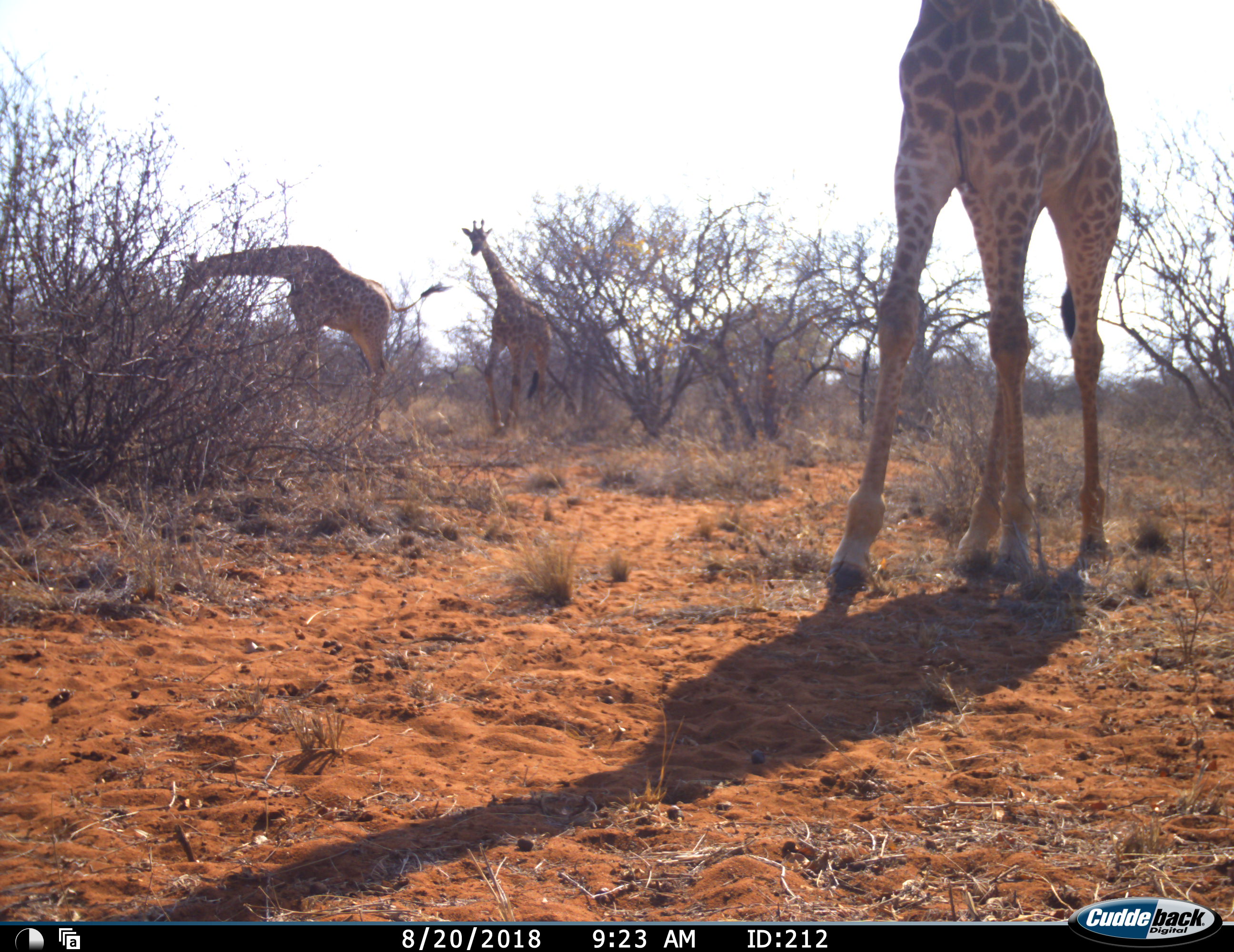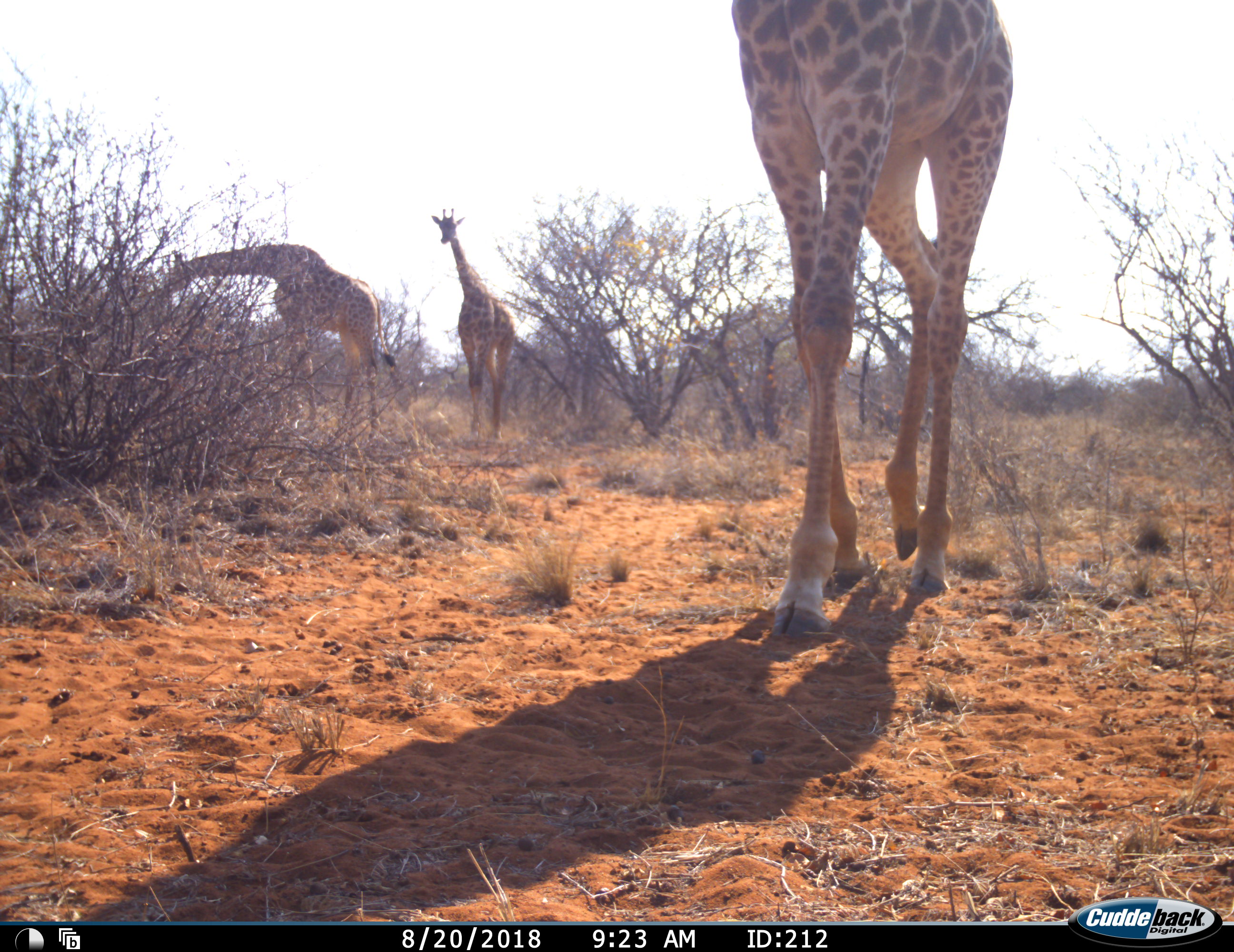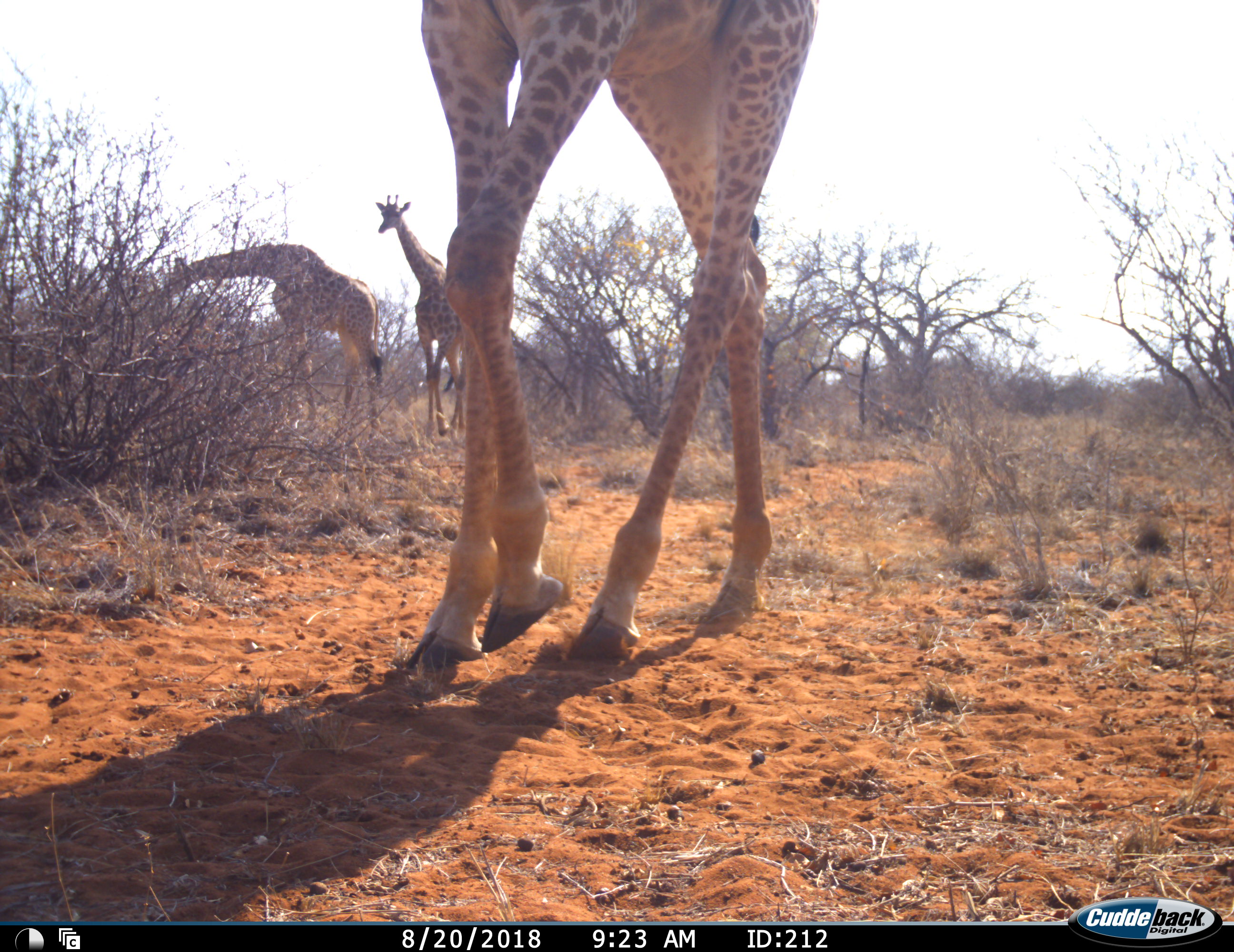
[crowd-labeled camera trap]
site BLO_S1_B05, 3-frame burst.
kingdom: Animalia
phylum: Chordata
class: Mammalia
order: Artiodactyla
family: Giraffidae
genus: Giraffa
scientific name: Giraffa camelopardalis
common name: giraffe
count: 3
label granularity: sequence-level